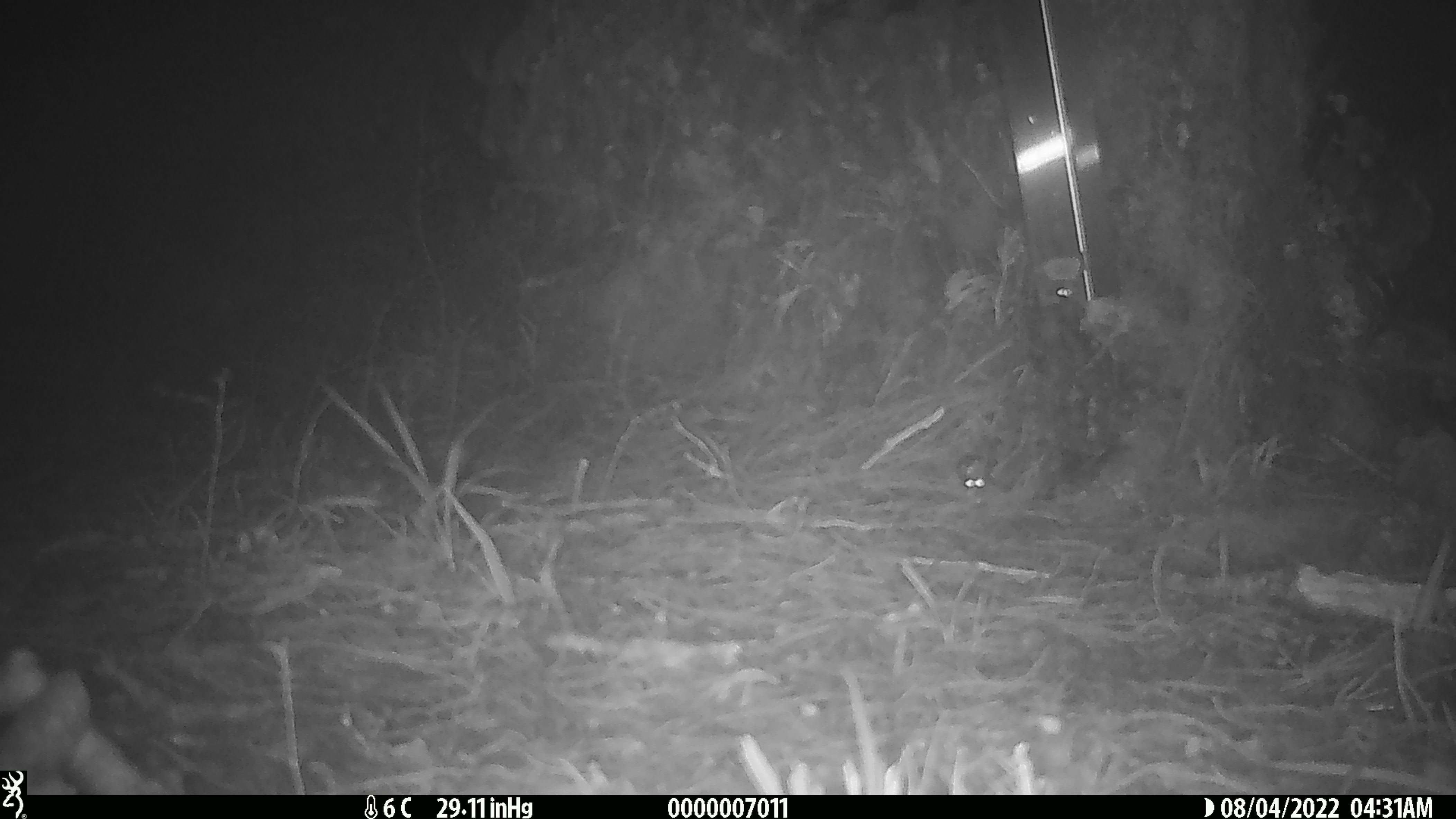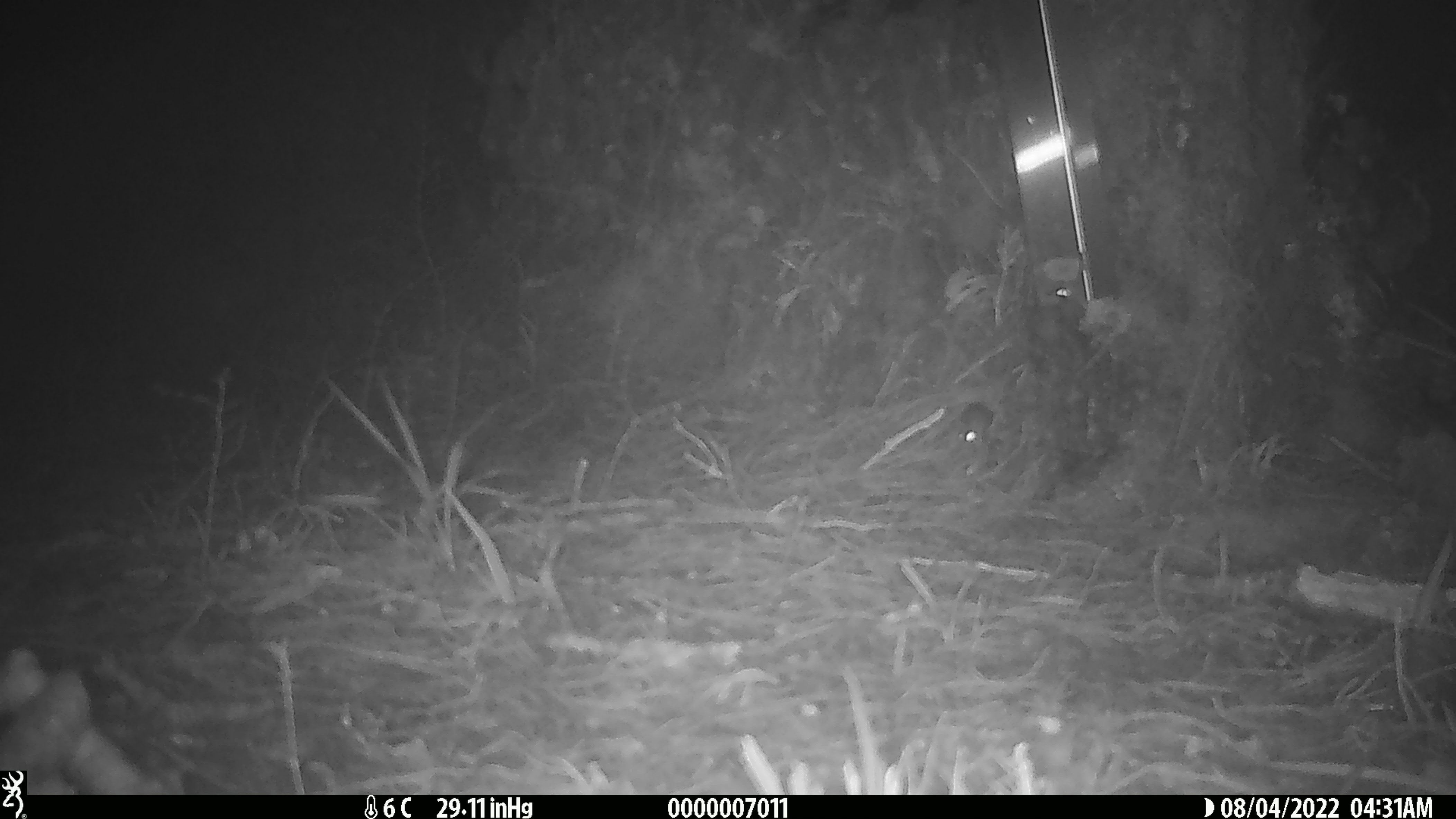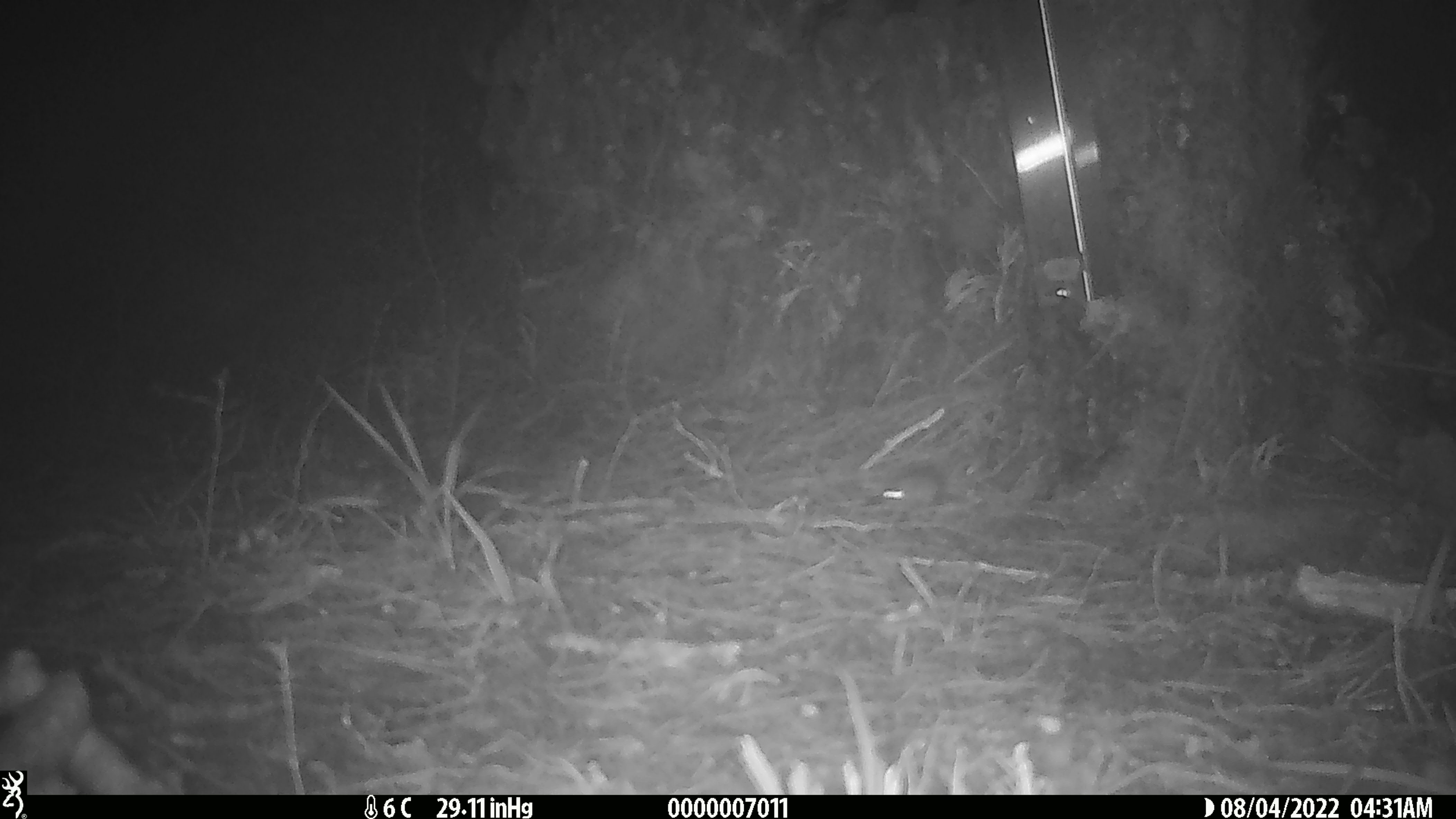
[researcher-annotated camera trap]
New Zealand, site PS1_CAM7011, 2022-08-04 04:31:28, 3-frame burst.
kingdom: Animalia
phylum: Chordata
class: Mammalia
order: Rodentia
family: Muridae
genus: Mus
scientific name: Mus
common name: mouse